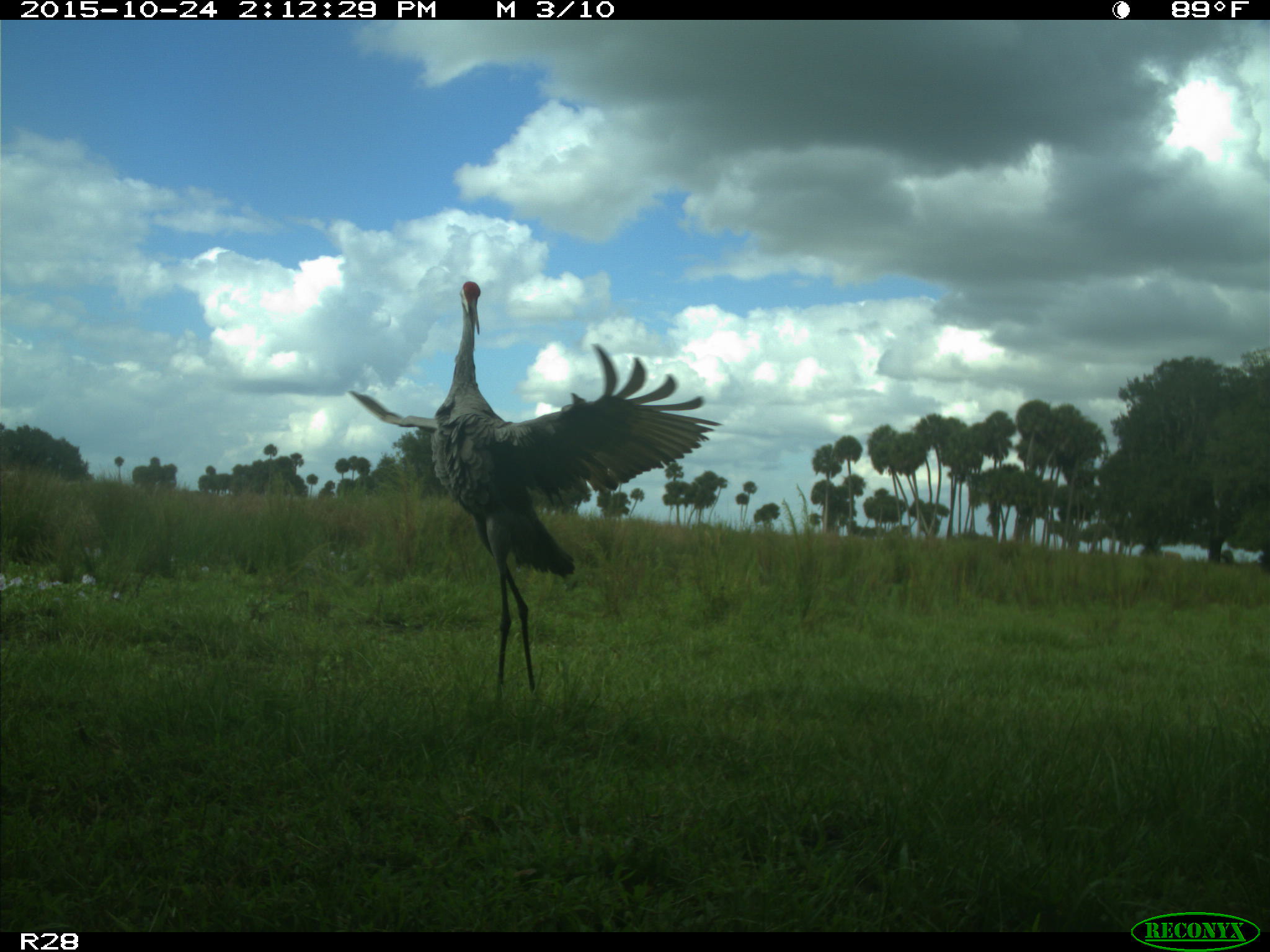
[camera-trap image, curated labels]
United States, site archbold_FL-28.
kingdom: Animalia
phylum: Chordata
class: Aves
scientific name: Aves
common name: birds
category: unidentified bird